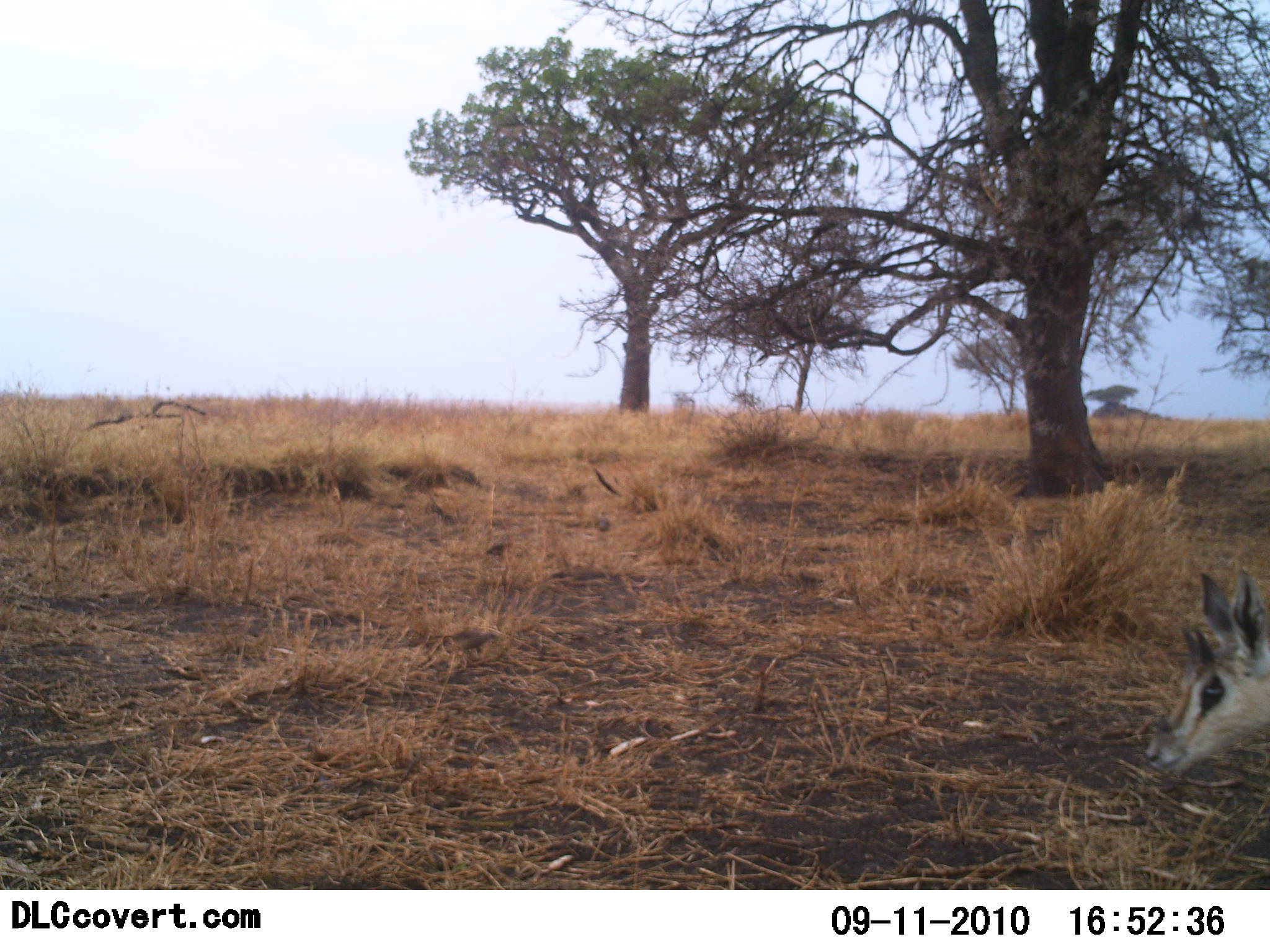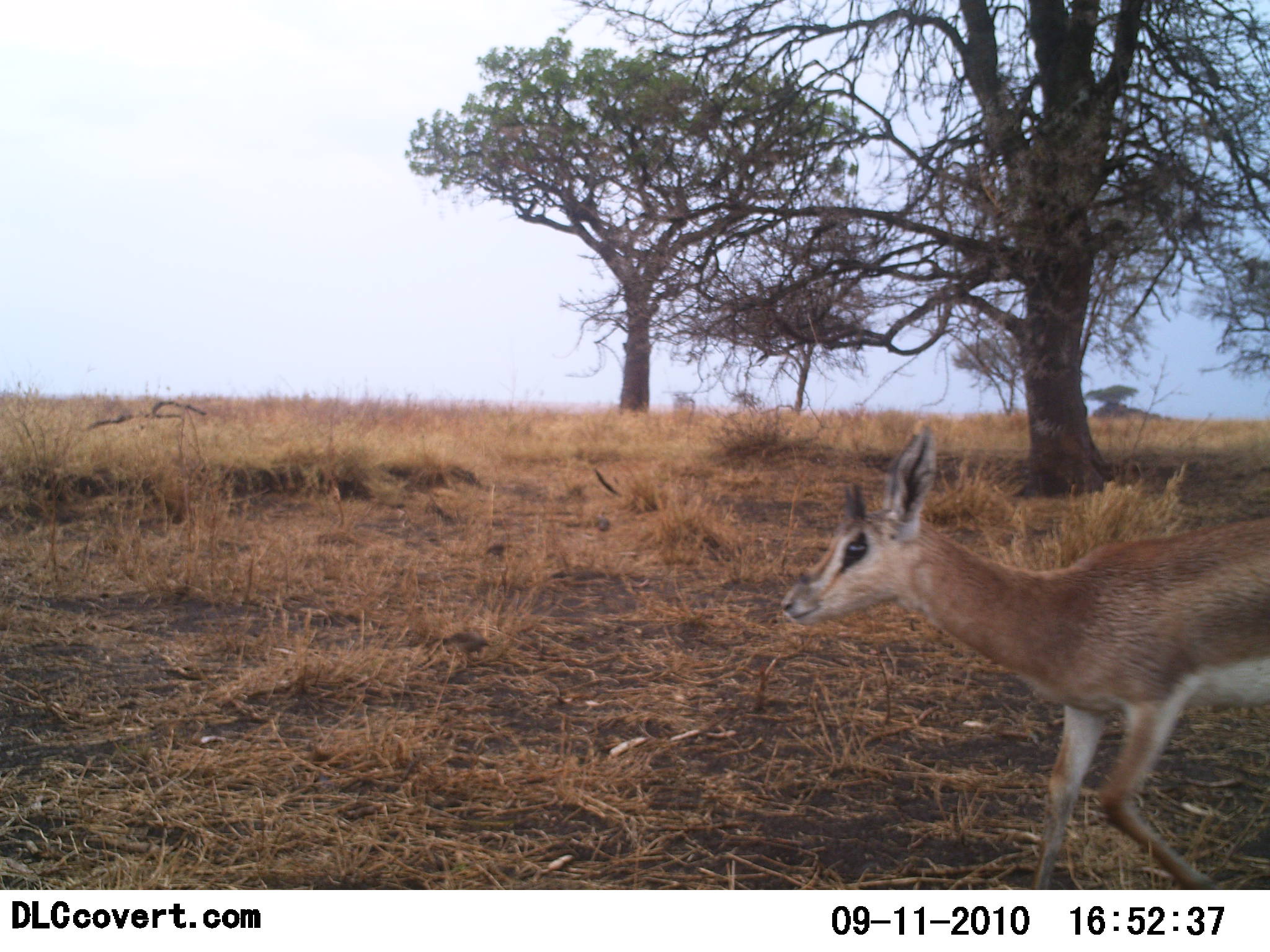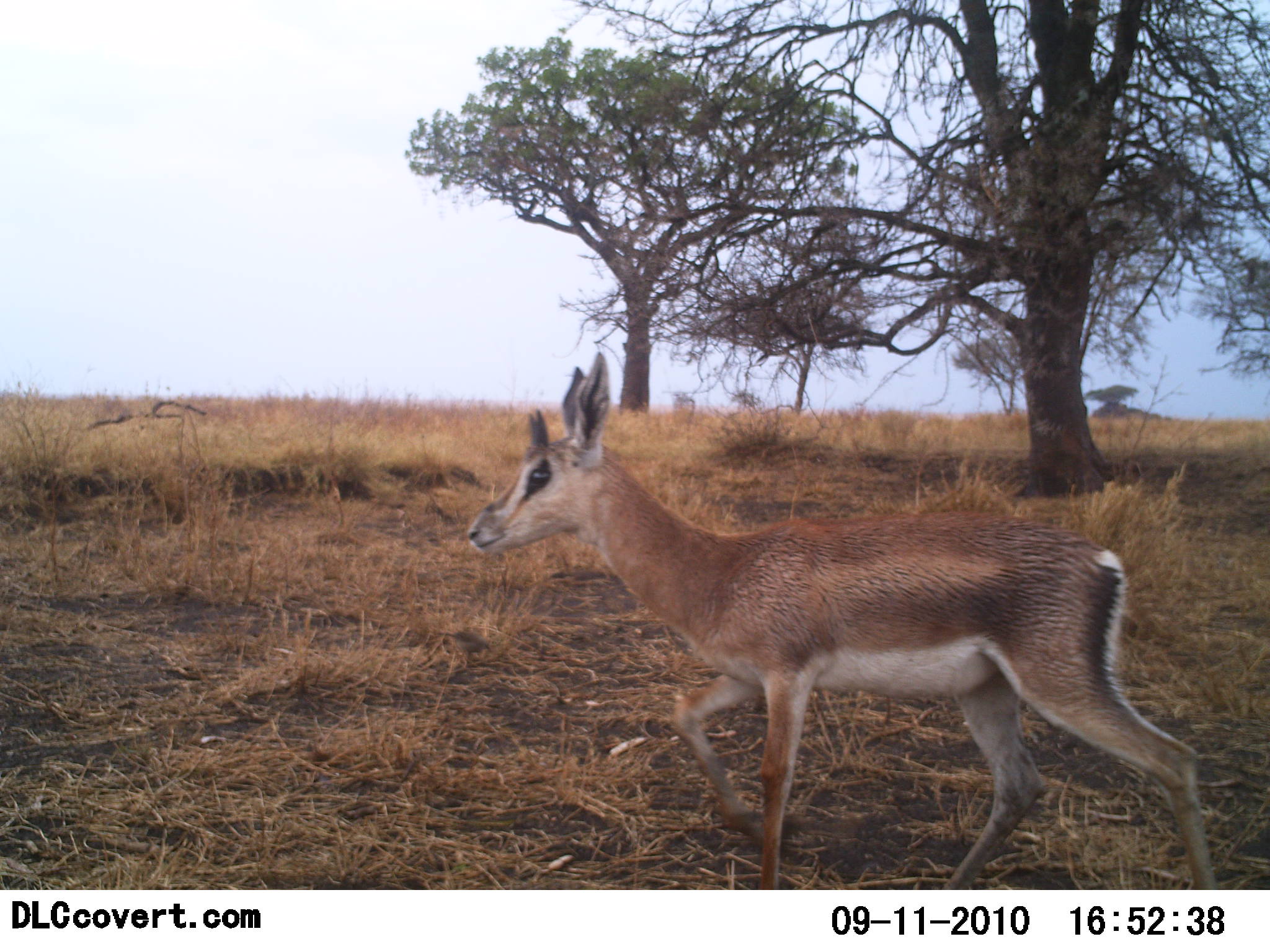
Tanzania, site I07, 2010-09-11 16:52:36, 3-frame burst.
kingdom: Animalia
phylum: Chordata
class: Mammalia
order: Artiodactyla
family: Bovidae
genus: Nanger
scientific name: Nanger granti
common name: grant's gazelle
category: gazellegrants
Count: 1.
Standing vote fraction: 0%.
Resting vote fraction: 0%.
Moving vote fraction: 100%.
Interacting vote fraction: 0%.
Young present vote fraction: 6%.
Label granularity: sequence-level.